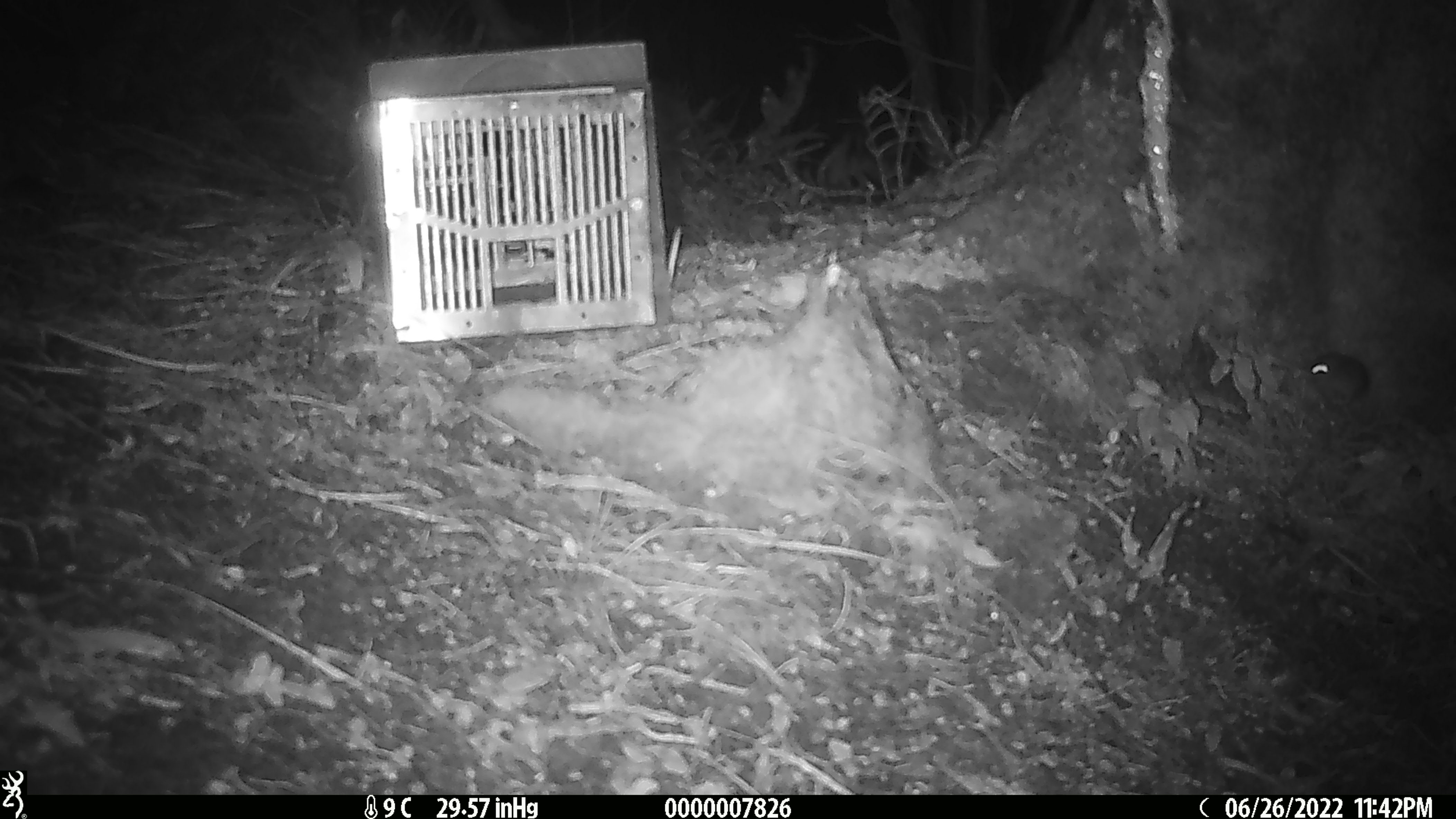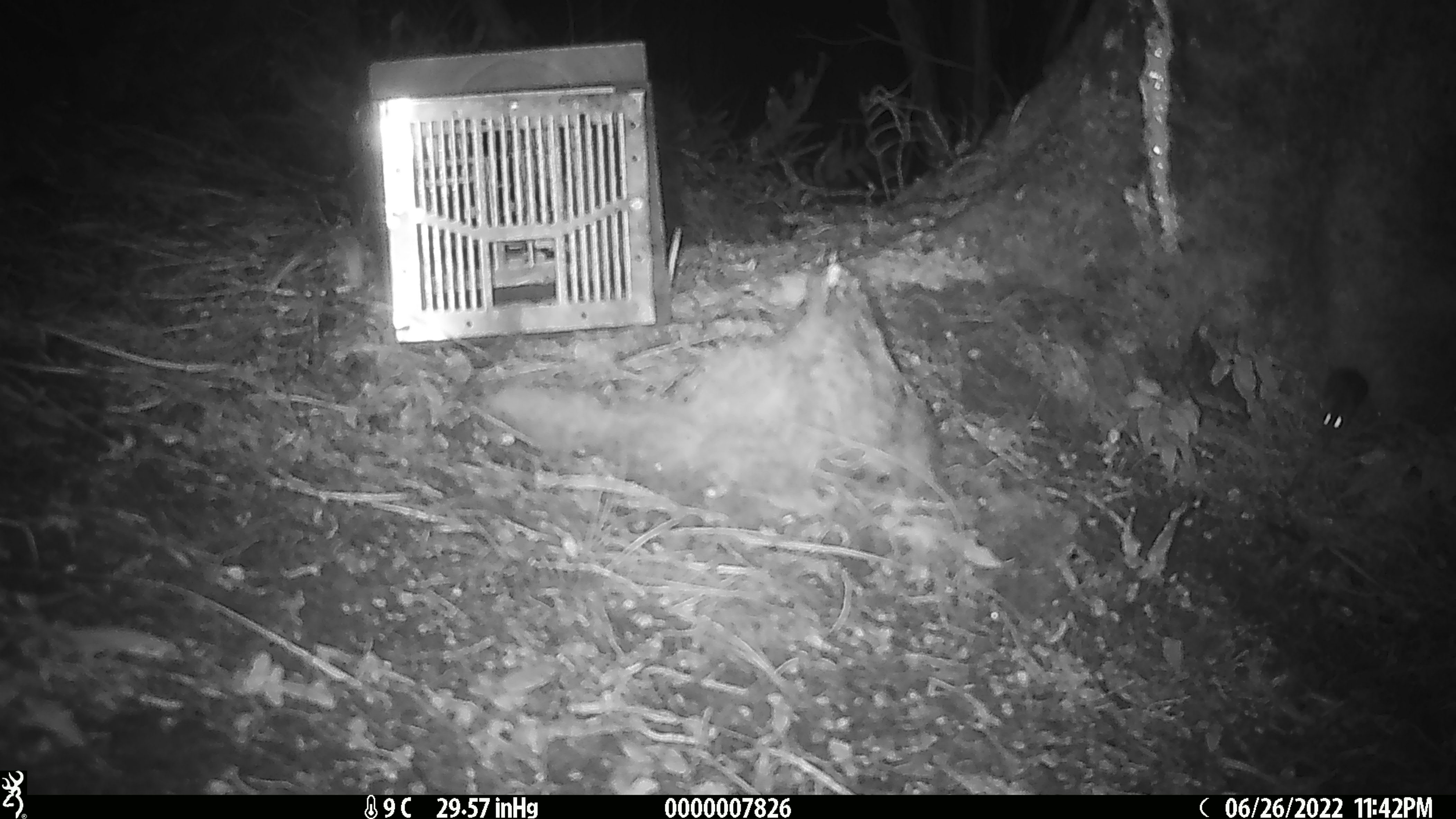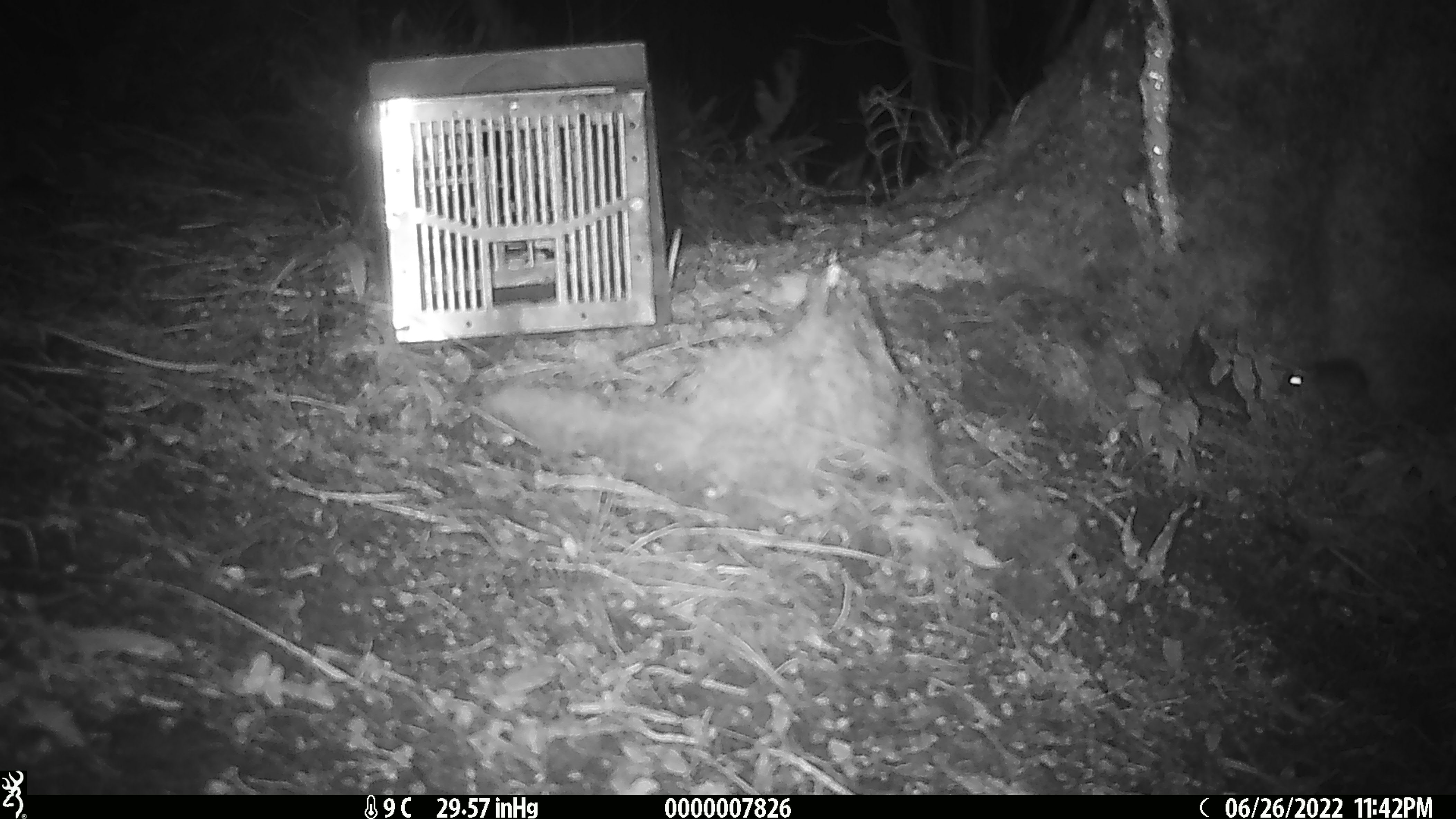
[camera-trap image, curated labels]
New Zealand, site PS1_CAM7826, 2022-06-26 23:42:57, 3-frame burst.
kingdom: Animalia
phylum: Chordata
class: Mammalia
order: Rodentia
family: Muridae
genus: Mus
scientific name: Mus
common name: mouse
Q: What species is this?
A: Mouse (Mus).